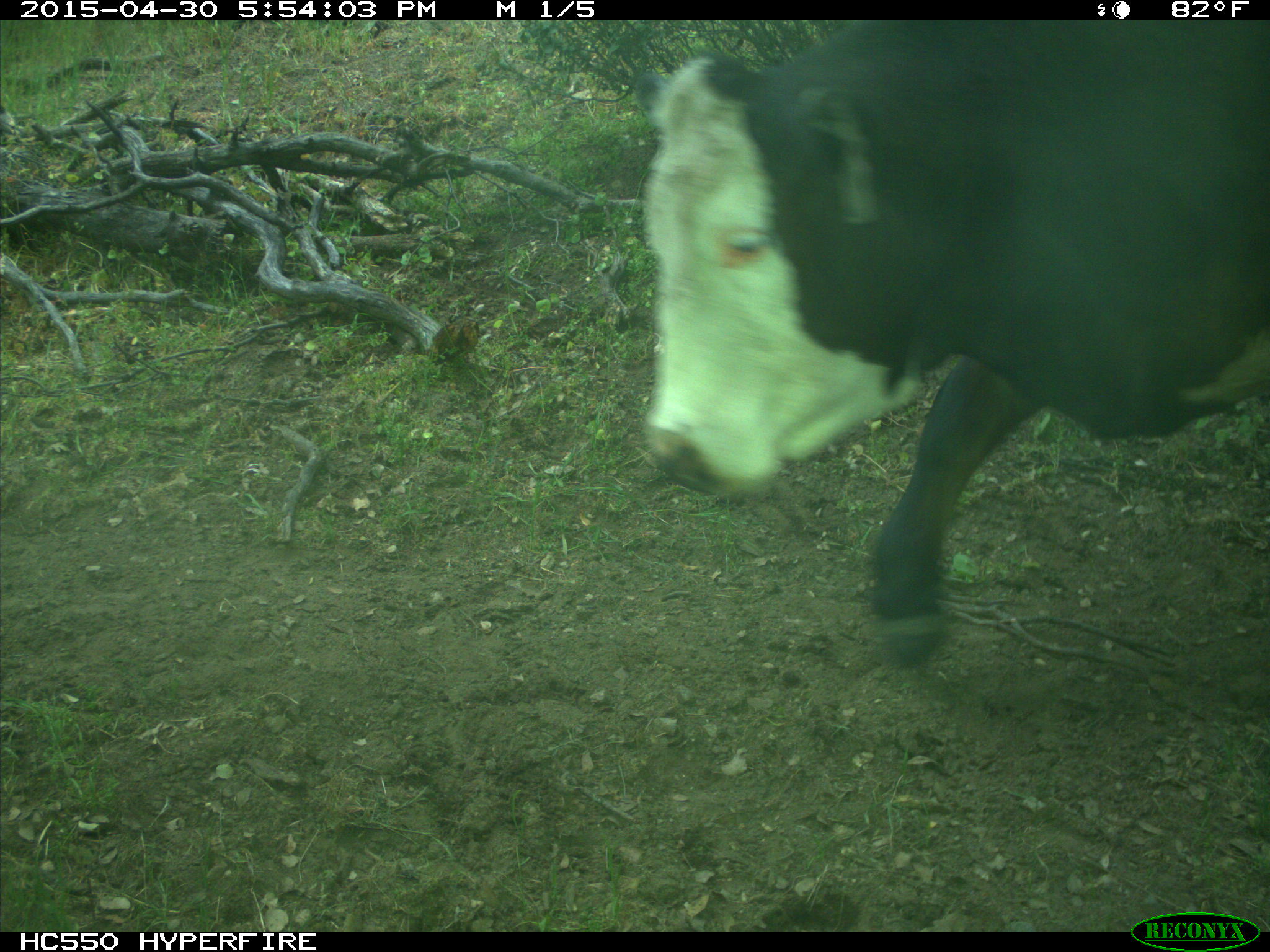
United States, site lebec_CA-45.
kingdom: Animalia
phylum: Chordata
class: Mammalia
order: Artiodactyla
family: Bovidae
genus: Bos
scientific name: Bos taurus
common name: domestic cow